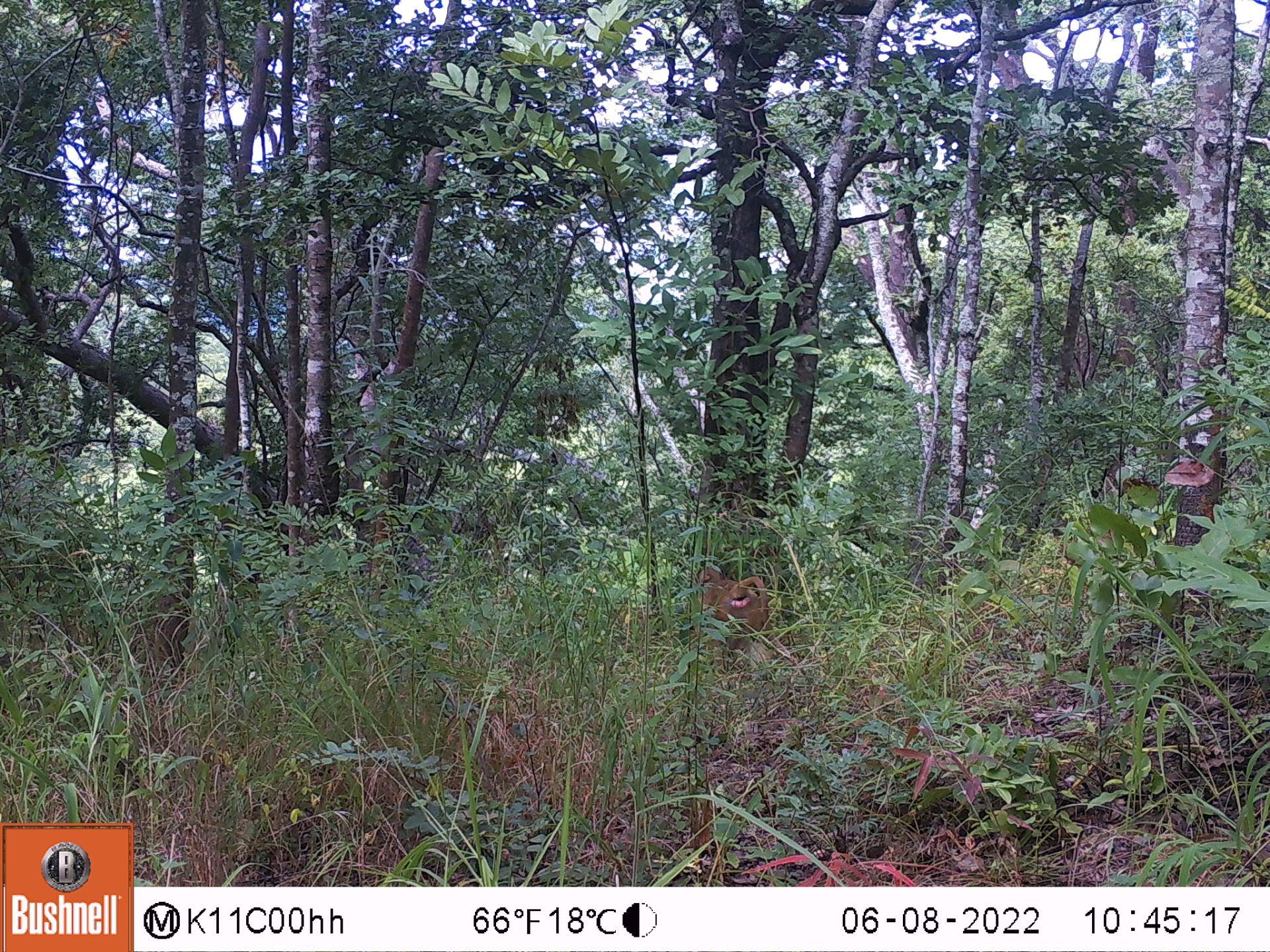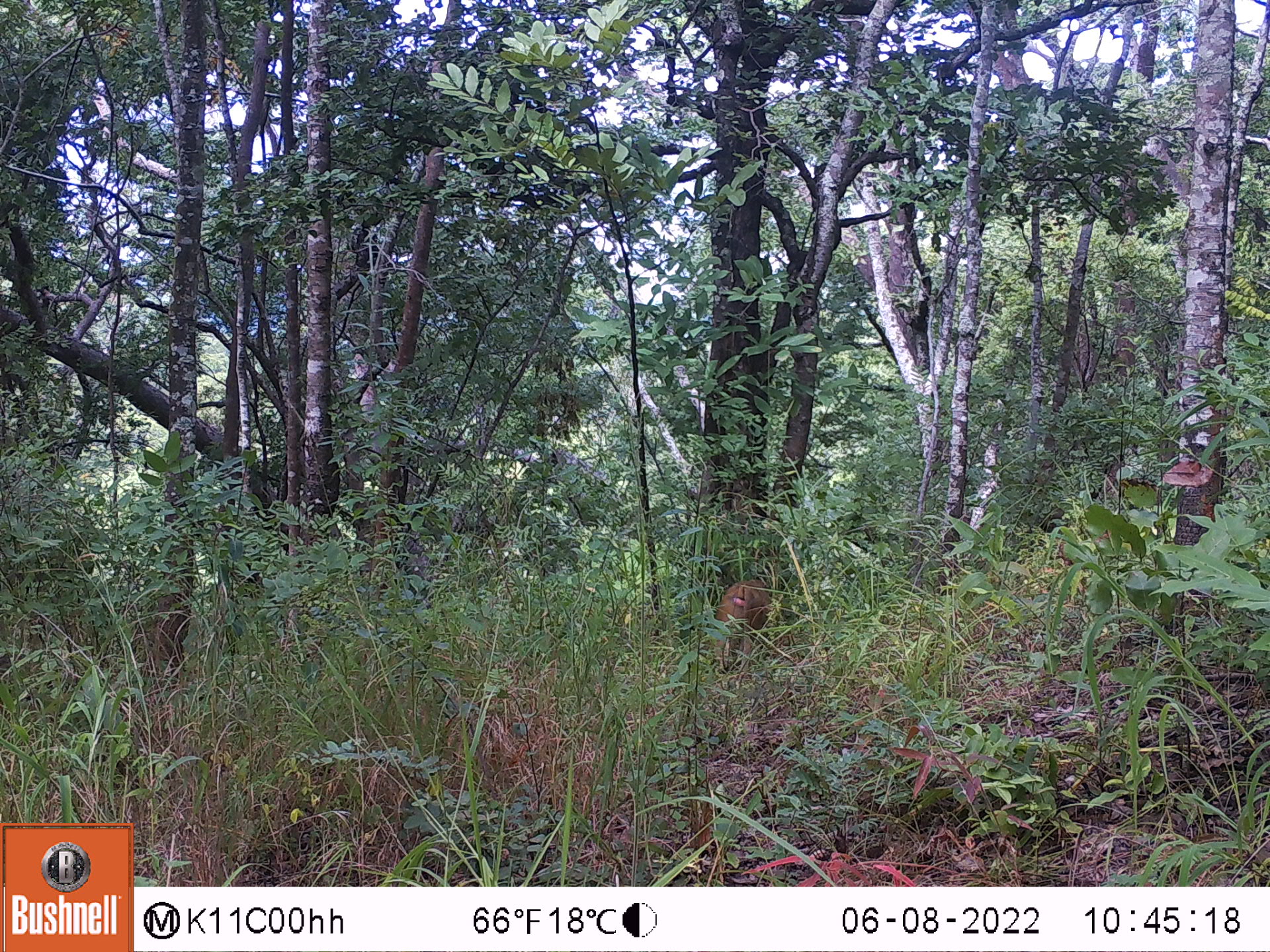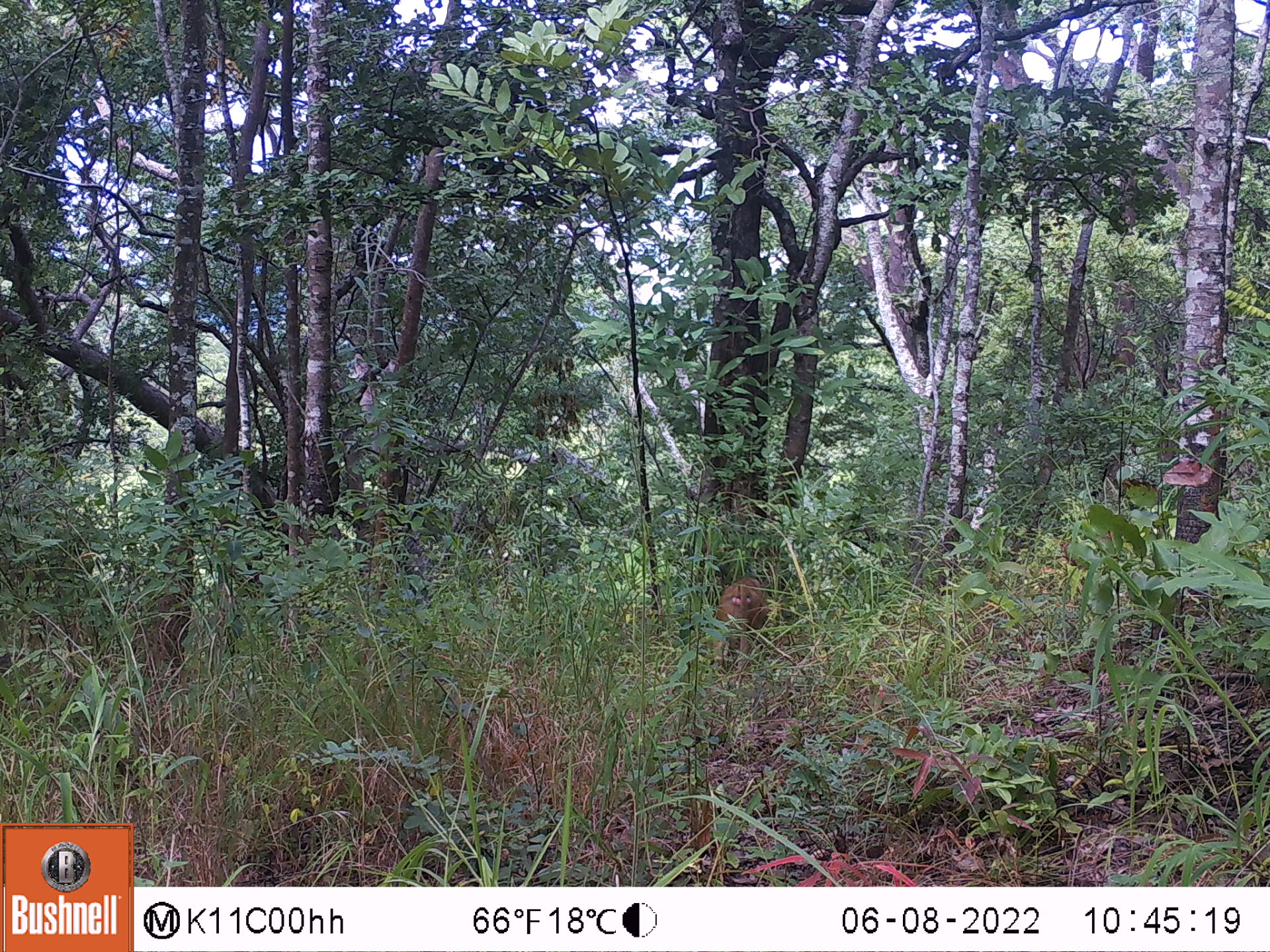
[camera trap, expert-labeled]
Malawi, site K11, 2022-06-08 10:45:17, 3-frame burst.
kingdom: Animalia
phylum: Chordata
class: Mammalia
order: Primates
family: Cercopithecidae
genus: Papio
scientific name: Papio cynocephalus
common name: yellow baboon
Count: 1.